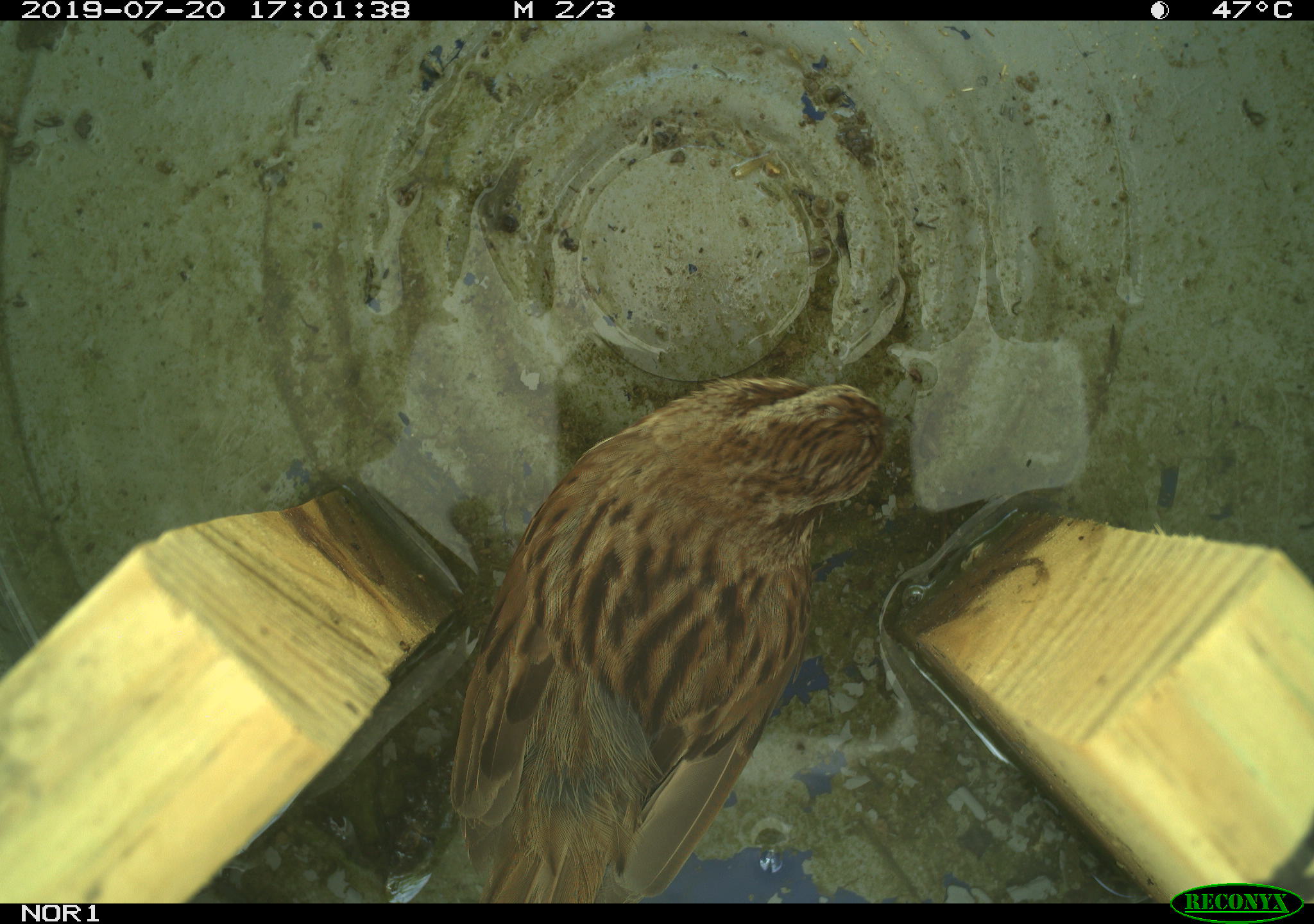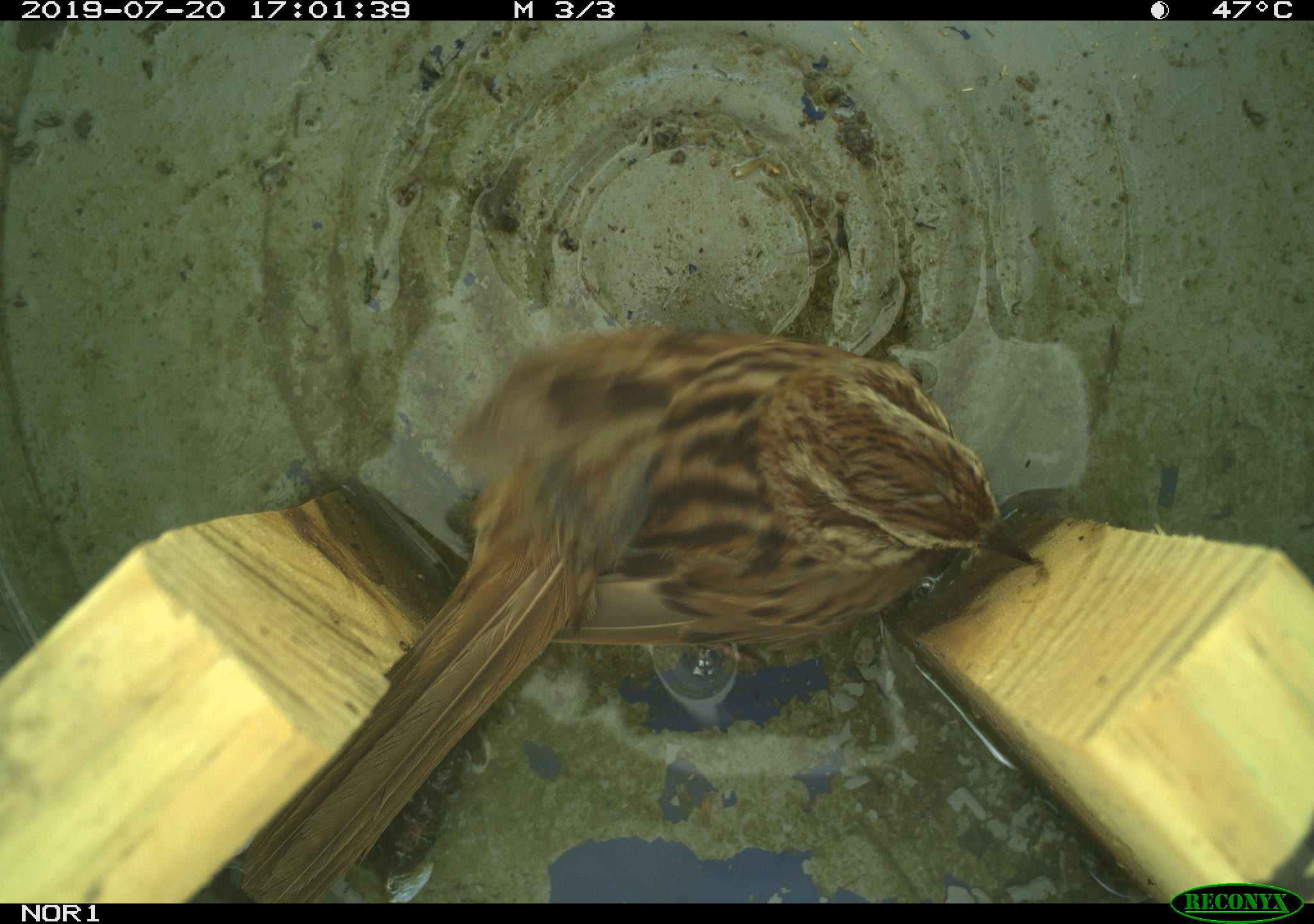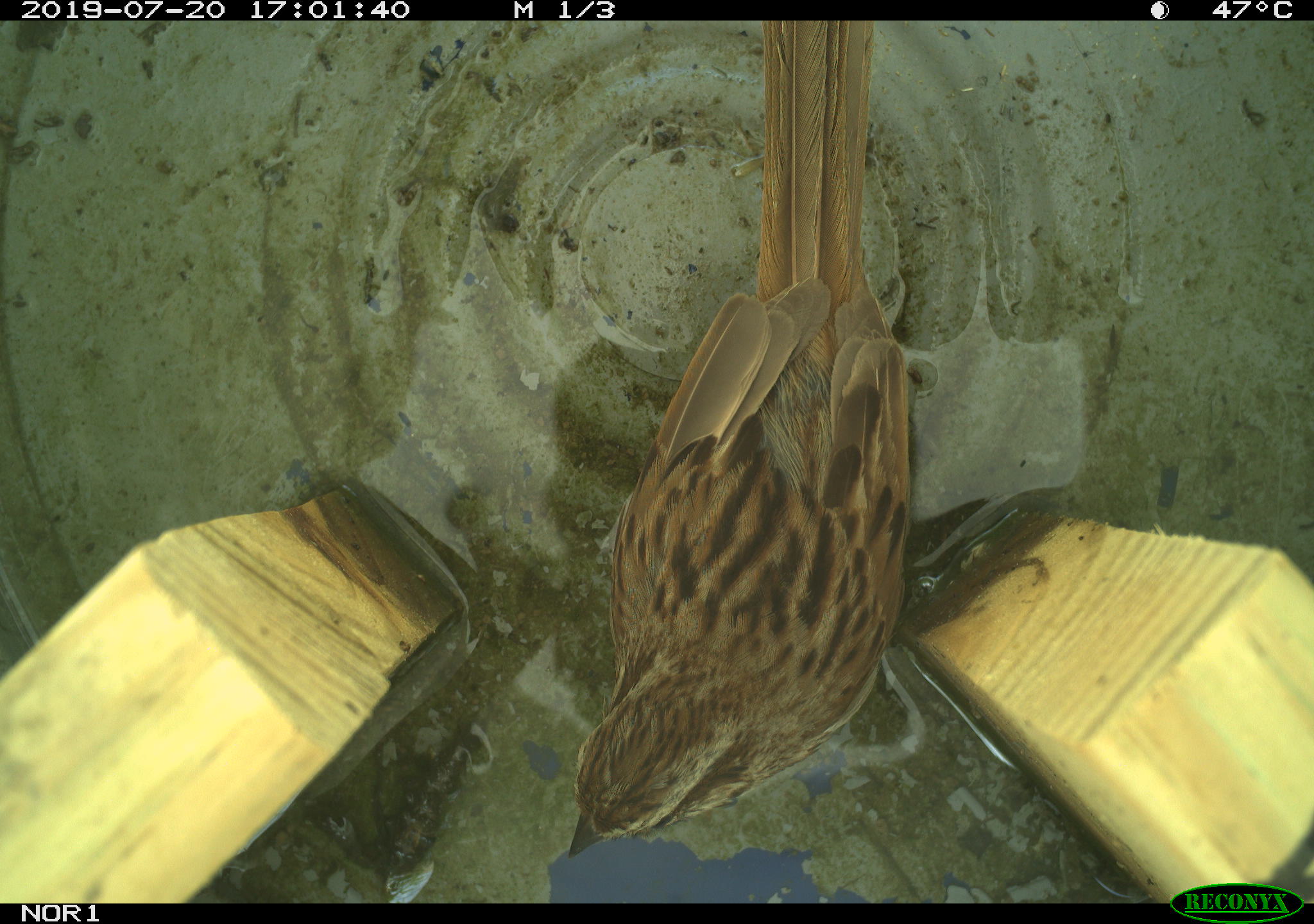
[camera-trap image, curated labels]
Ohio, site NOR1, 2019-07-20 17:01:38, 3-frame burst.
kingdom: Animalia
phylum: Chordata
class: Aves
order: Passeriformes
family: Passerellidae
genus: Melospiza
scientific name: Melospiza melodia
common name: song sparrow